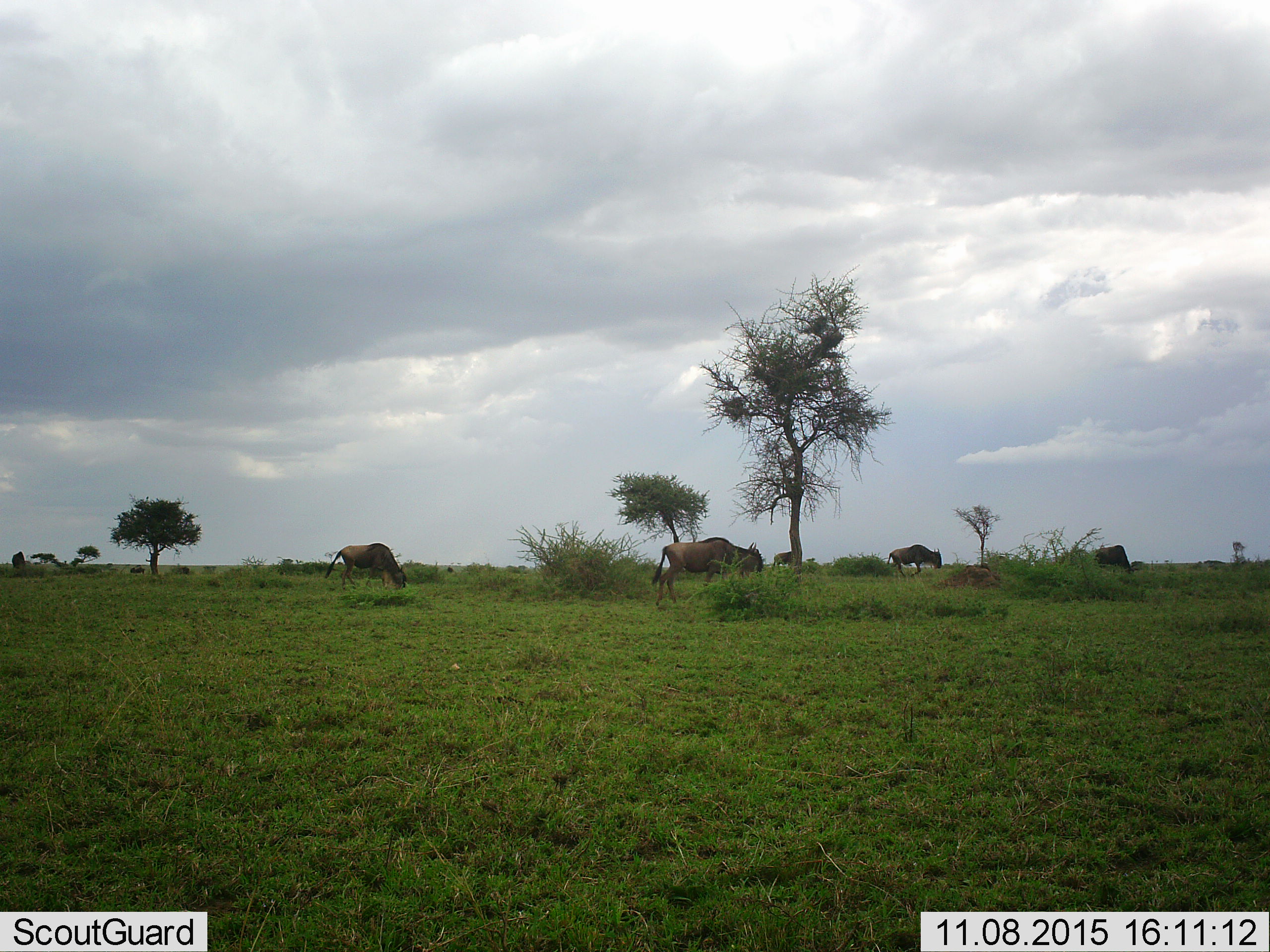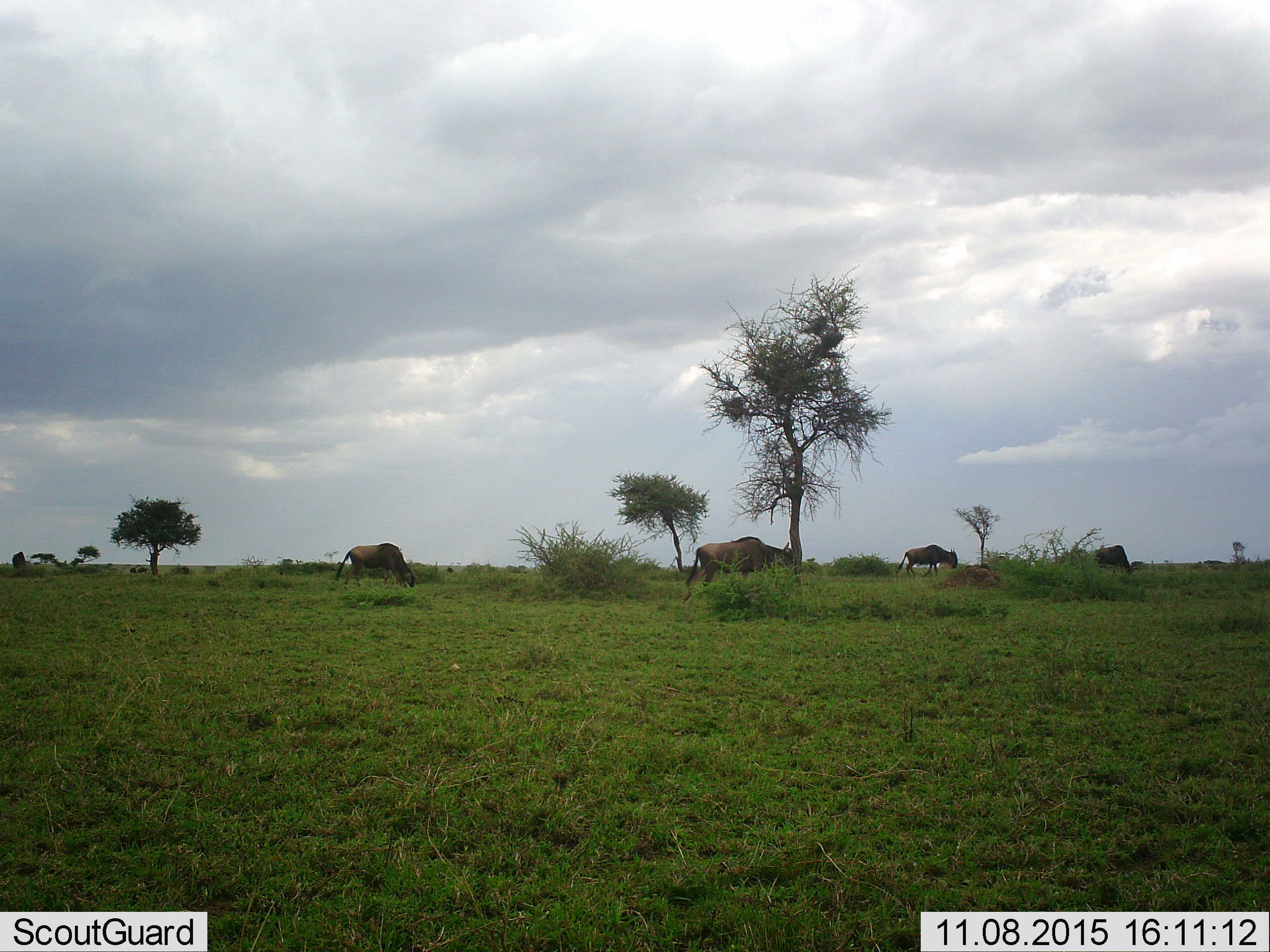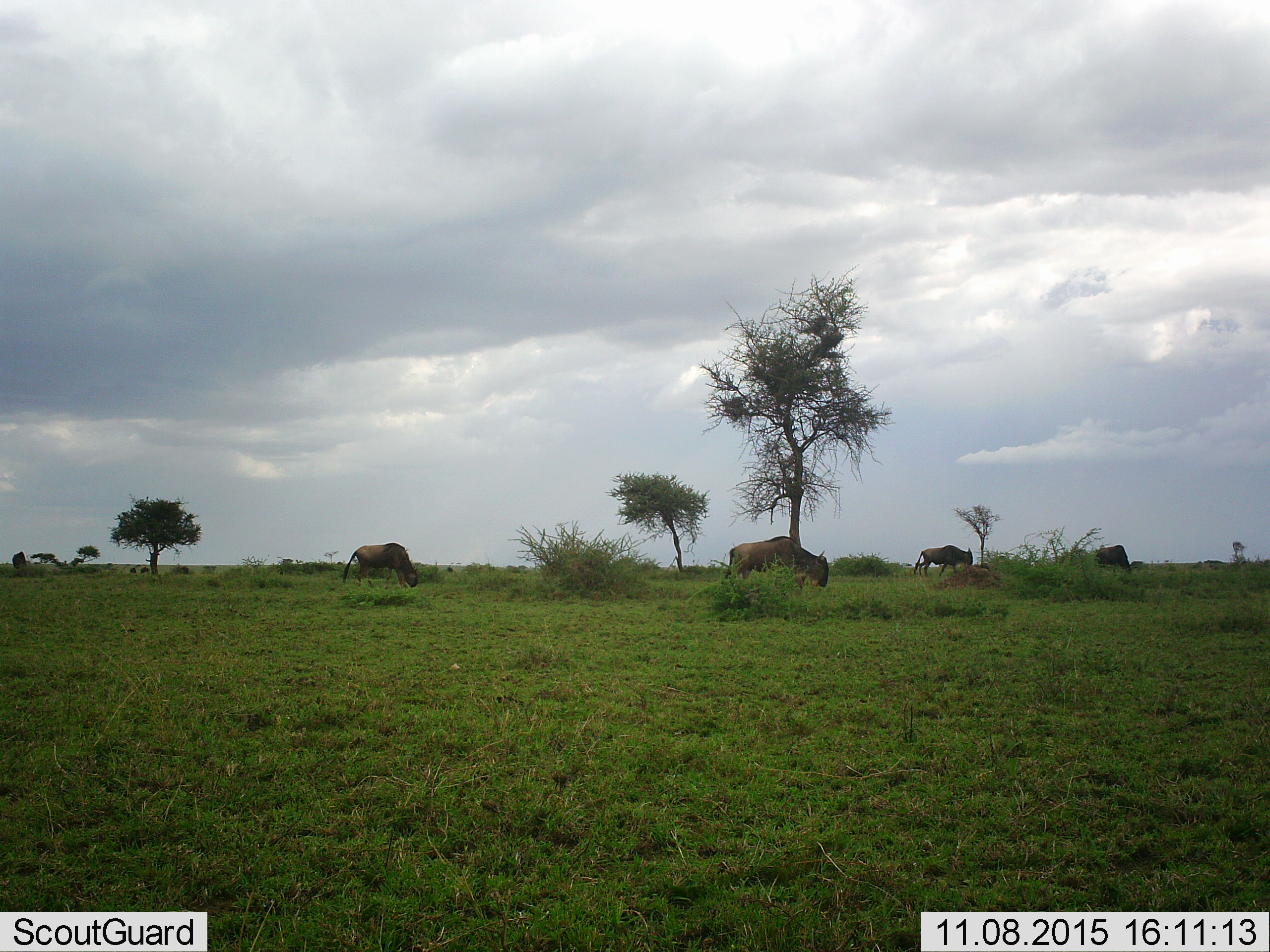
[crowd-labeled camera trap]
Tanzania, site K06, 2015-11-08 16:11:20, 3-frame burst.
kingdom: Animalia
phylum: Chordata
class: Mammalia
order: Artiodactyla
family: Bovidae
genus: Connochaetes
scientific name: Connochaetes taurinus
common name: blue wildebeest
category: wildebeest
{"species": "wildebeest (blue wildebeest) (Connochaetes taurinus)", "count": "5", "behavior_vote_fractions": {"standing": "0%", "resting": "0%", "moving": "89%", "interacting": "0%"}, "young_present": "0%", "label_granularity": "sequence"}